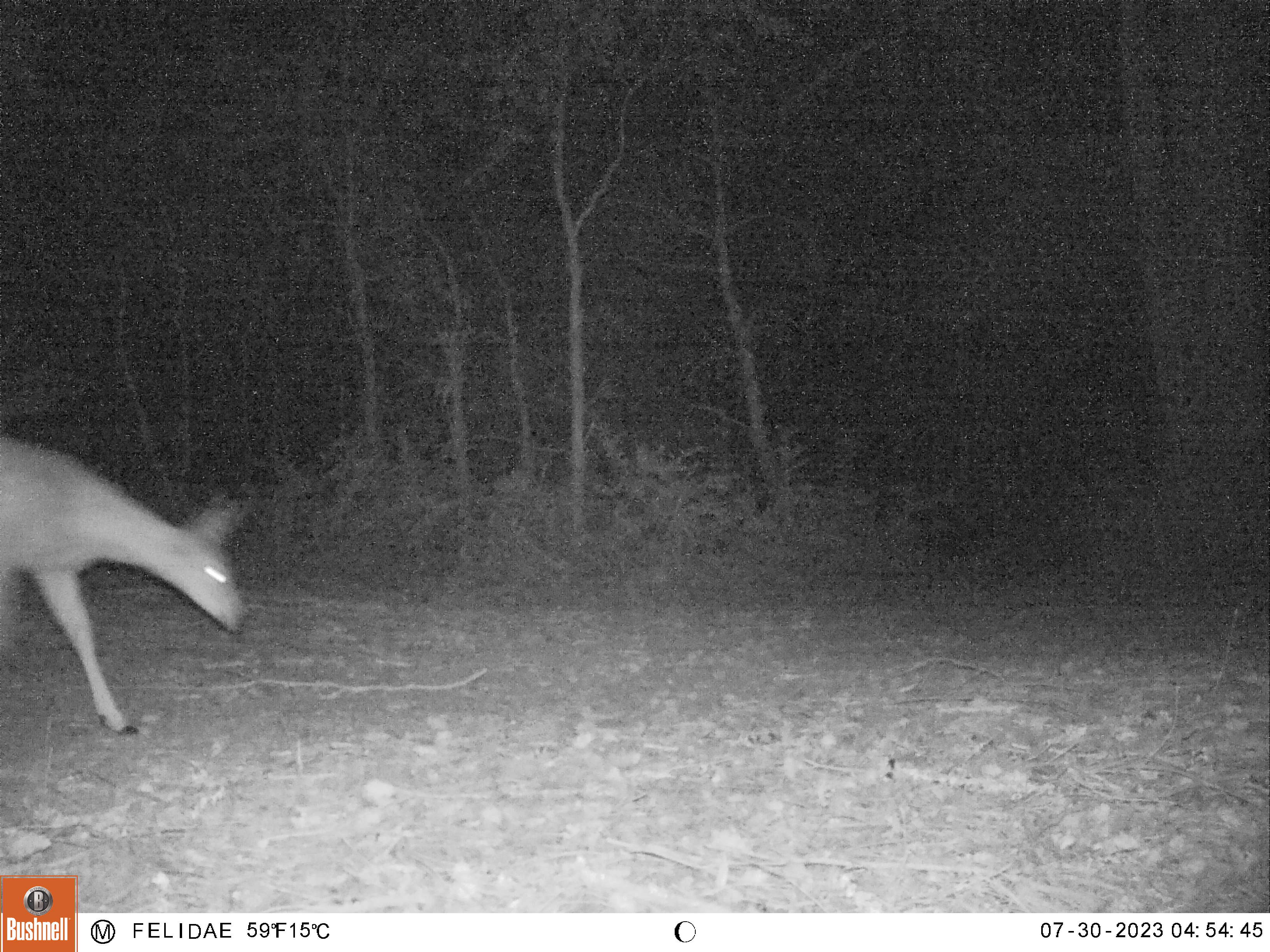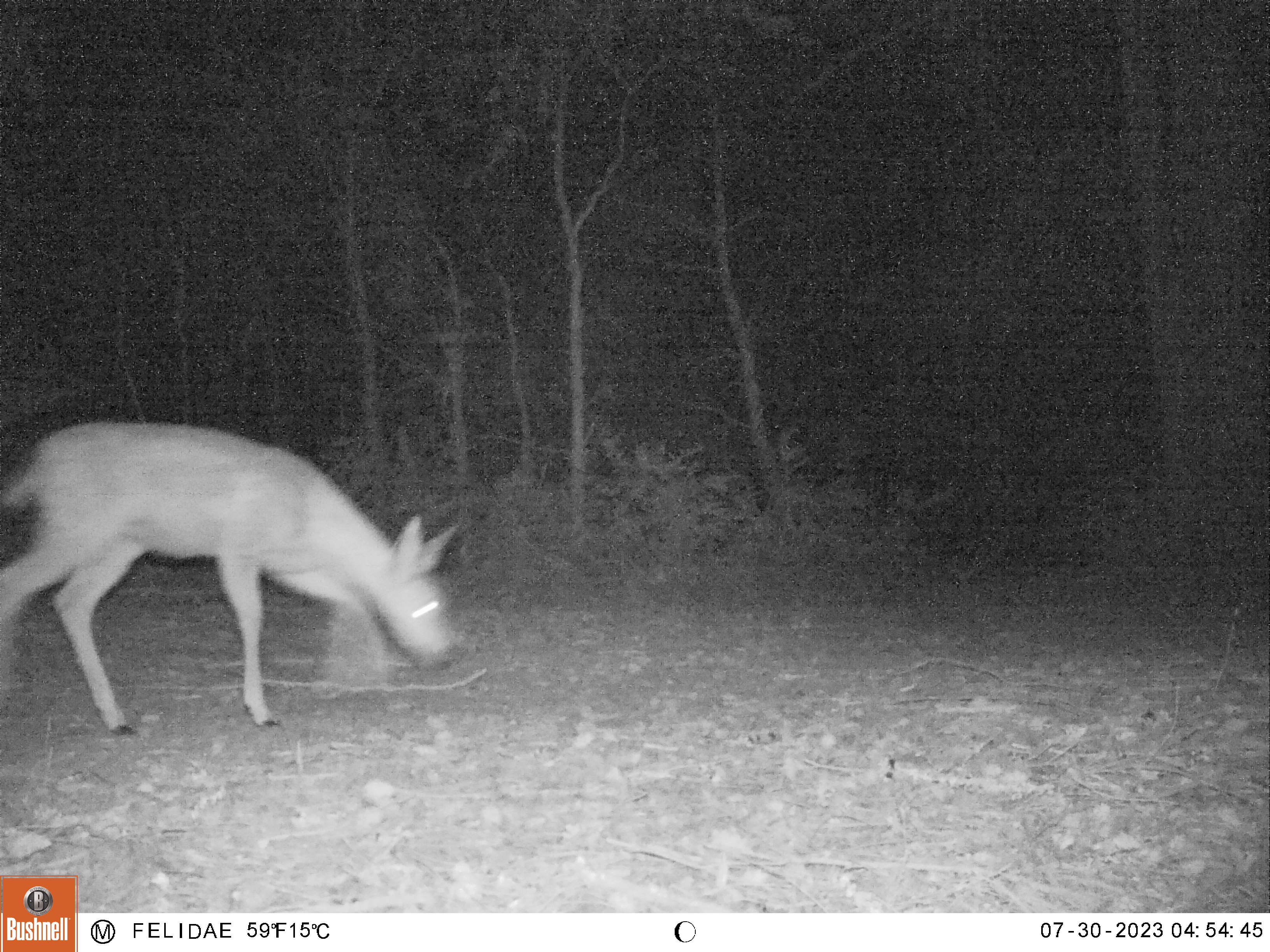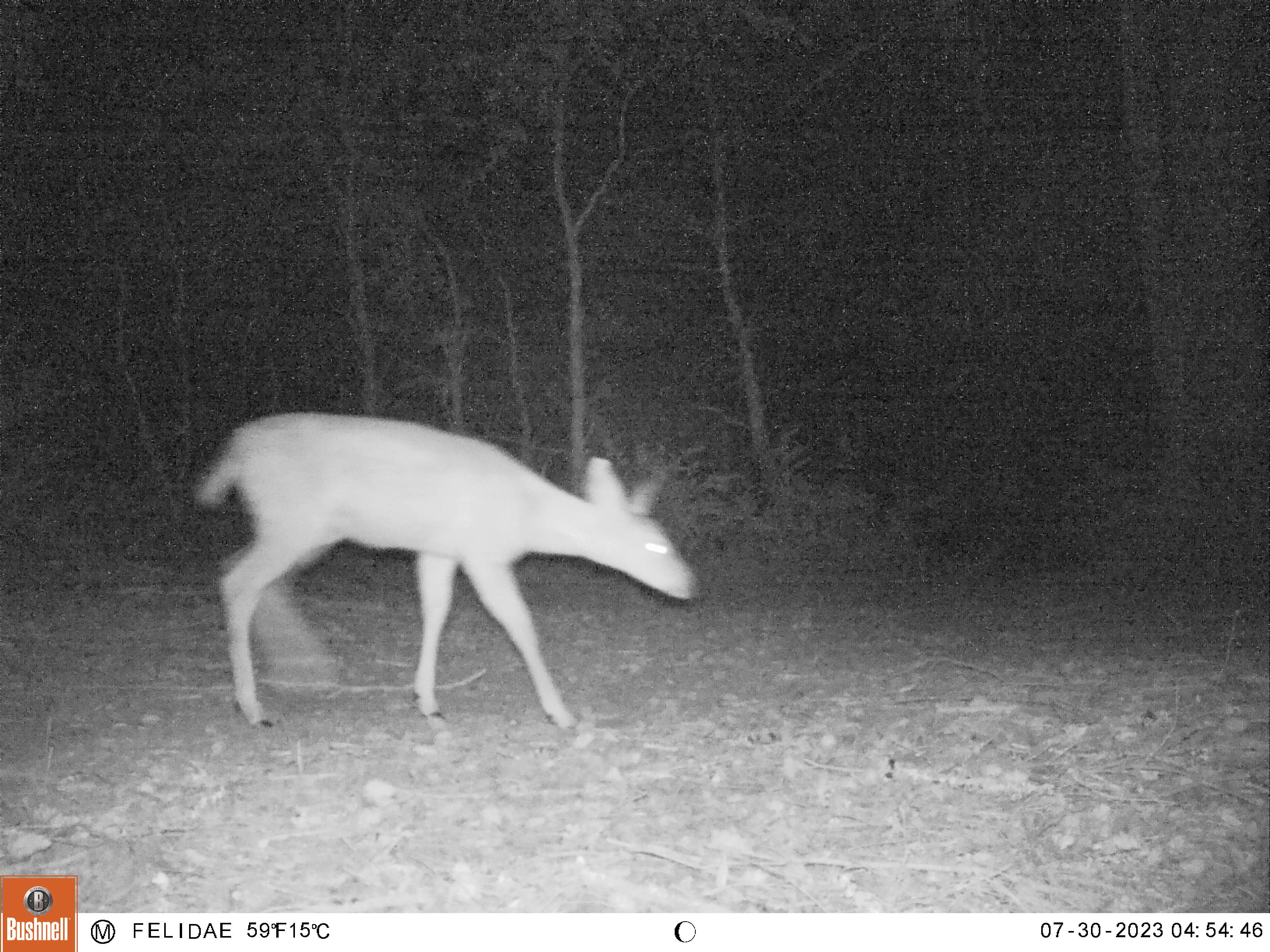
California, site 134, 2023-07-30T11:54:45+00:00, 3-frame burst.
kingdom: Animalia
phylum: Chordata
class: Mammalia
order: Artiodactyla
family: Cervidae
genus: Odocoileus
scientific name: Odocoileus hemionus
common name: mule deer